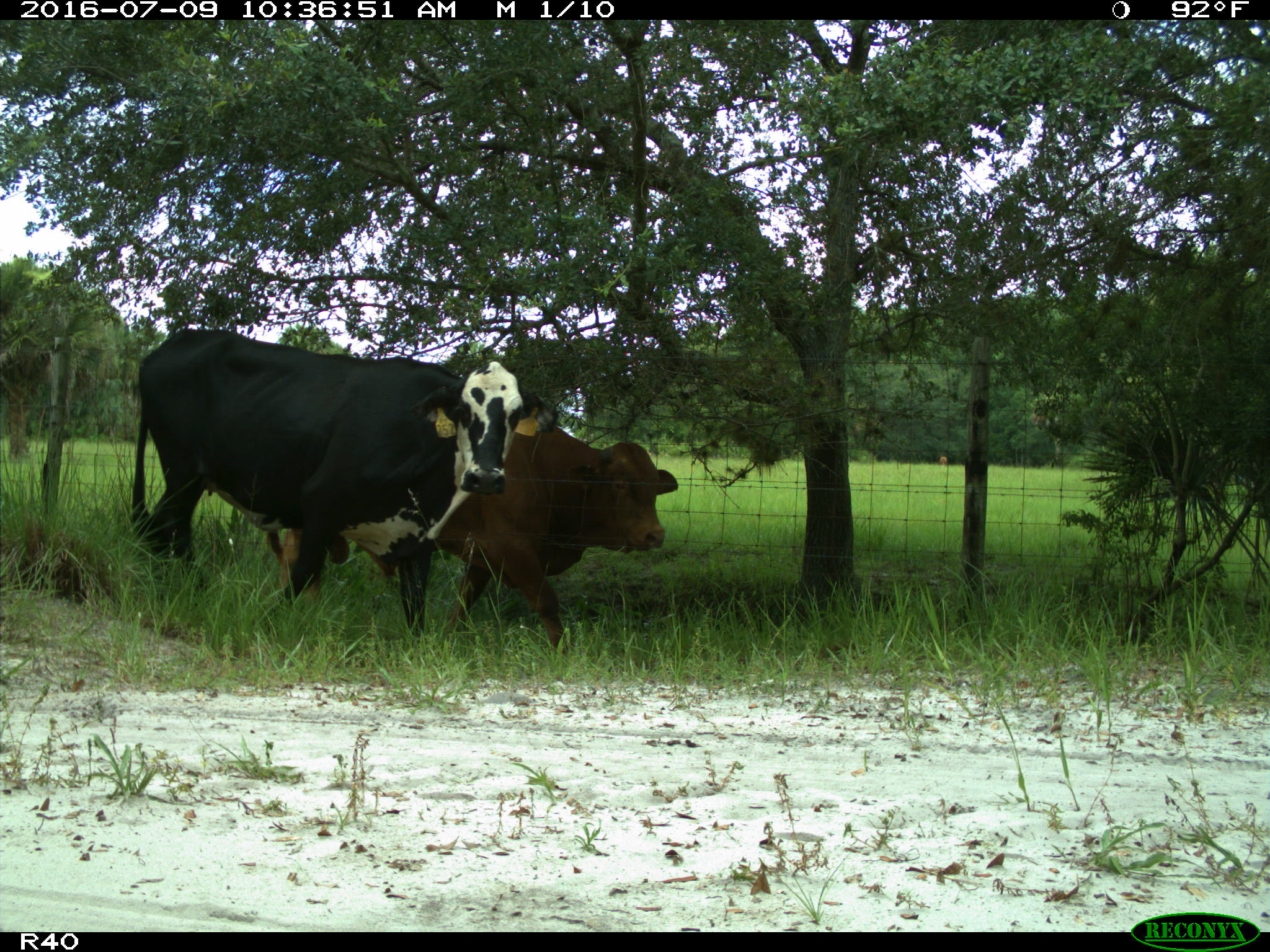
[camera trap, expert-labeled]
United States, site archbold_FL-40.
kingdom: Animalia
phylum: Chordata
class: Mammalia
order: Artiodactyla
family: Bovidae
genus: Bos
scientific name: Bos taurus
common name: domestic cow